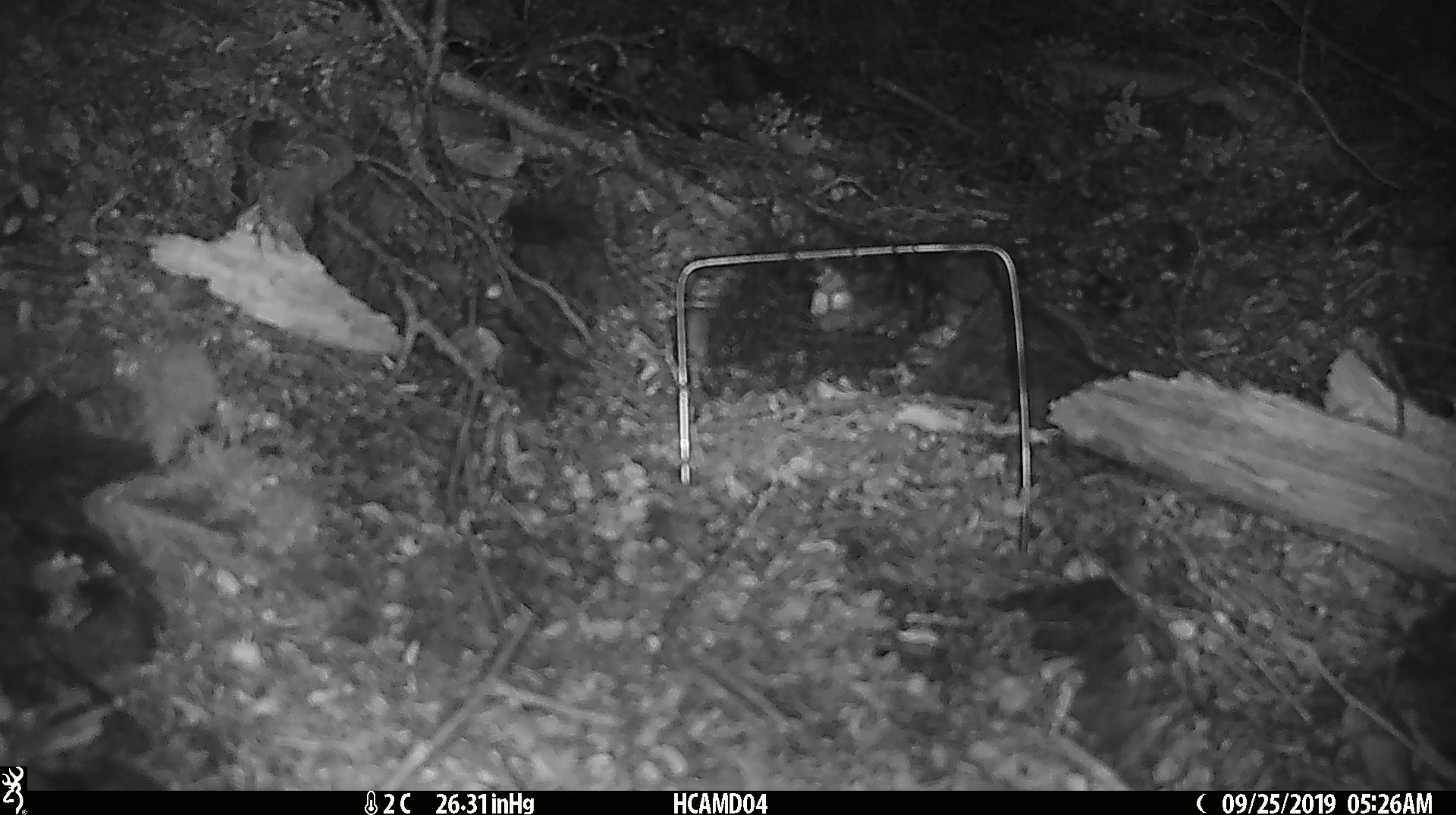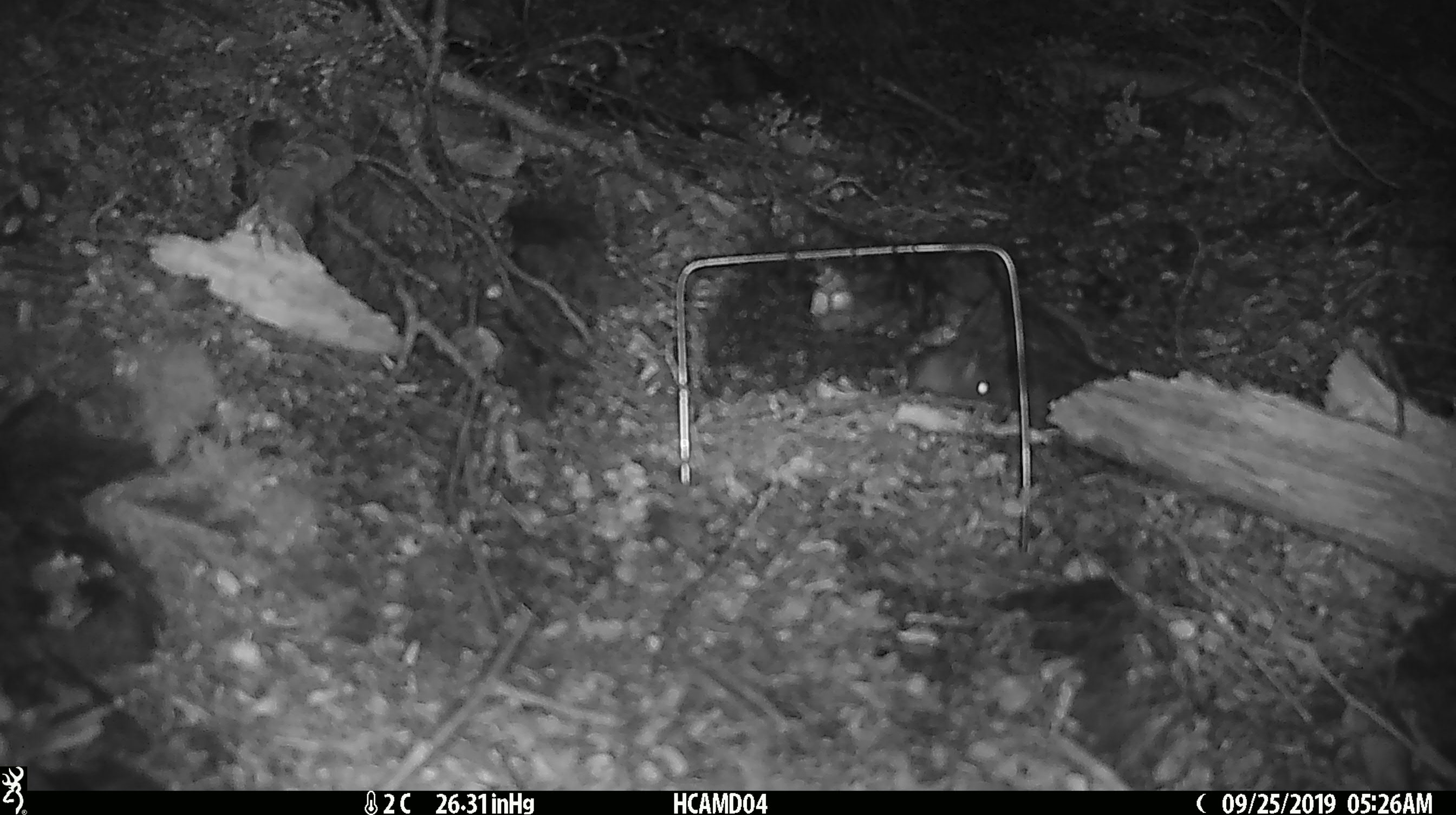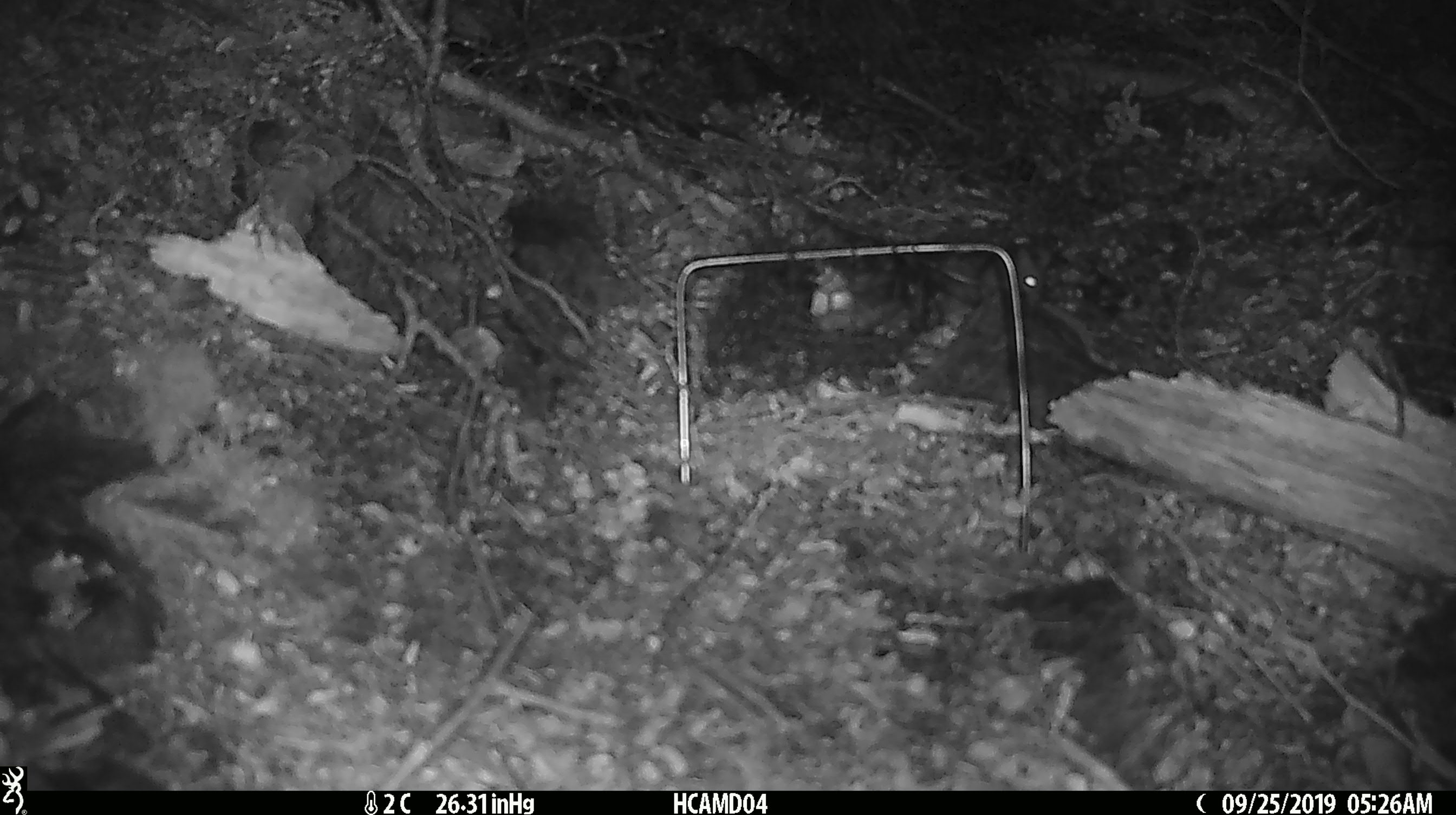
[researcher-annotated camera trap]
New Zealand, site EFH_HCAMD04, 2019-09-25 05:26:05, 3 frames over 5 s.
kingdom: Animalia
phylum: Chordata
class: Mammalia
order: Rodentia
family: Muridae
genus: Mus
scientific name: Mus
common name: mouse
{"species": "mouse (Mus)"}